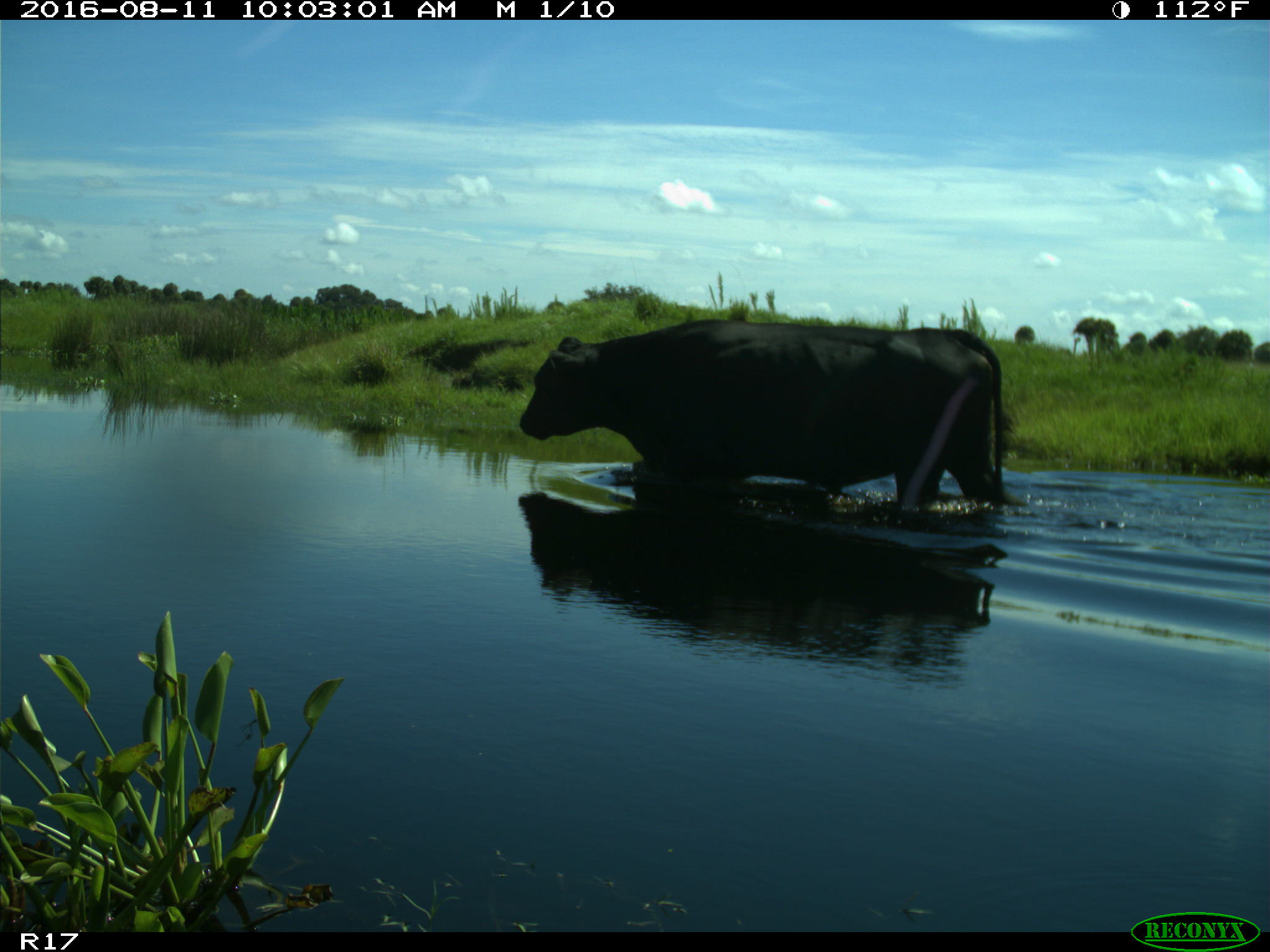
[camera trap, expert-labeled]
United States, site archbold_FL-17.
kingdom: Animalia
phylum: Chordata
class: Mammalia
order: Artiodactyla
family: Bovidae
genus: Bos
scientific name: Bos taurus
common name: domestic cow